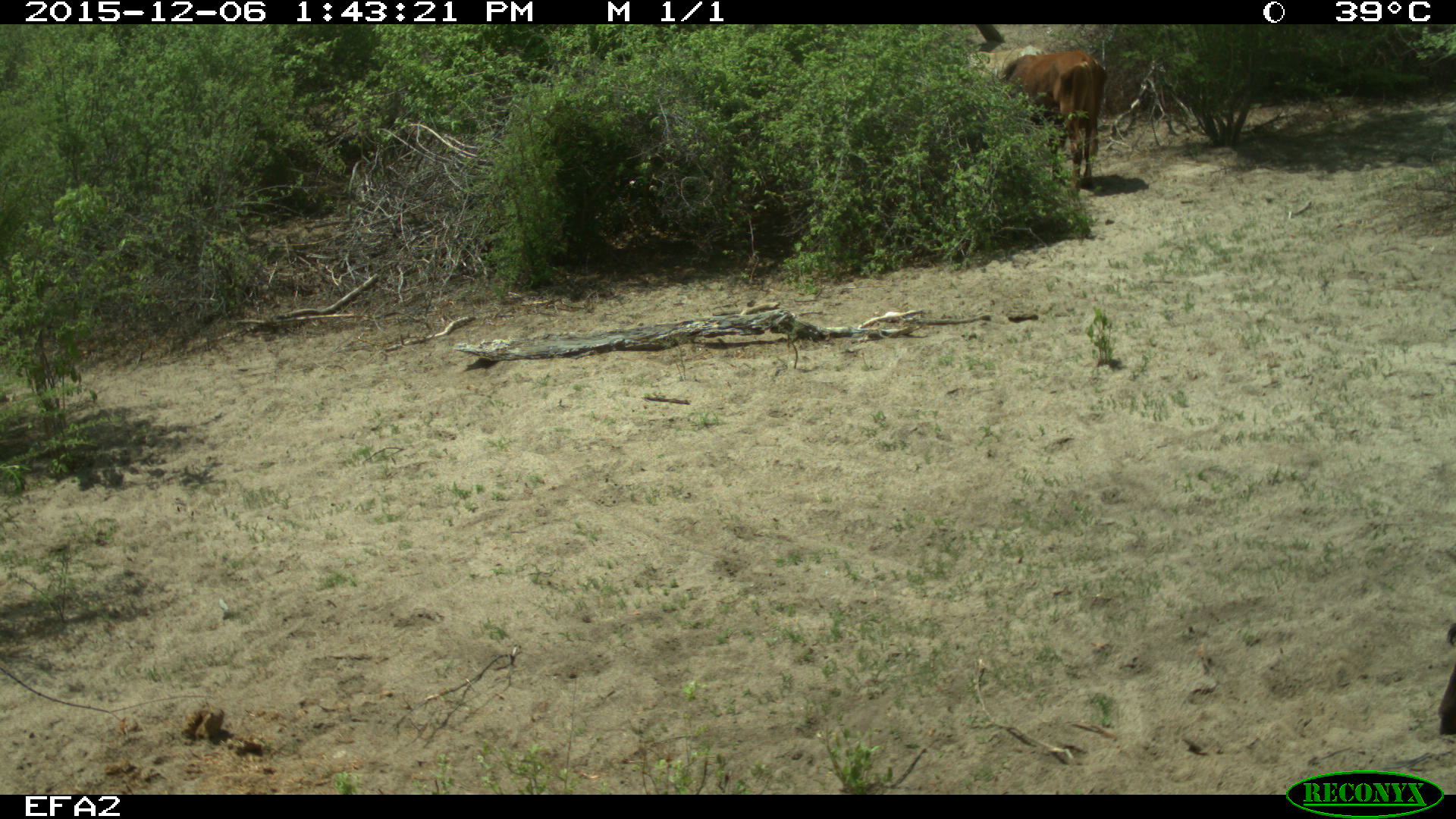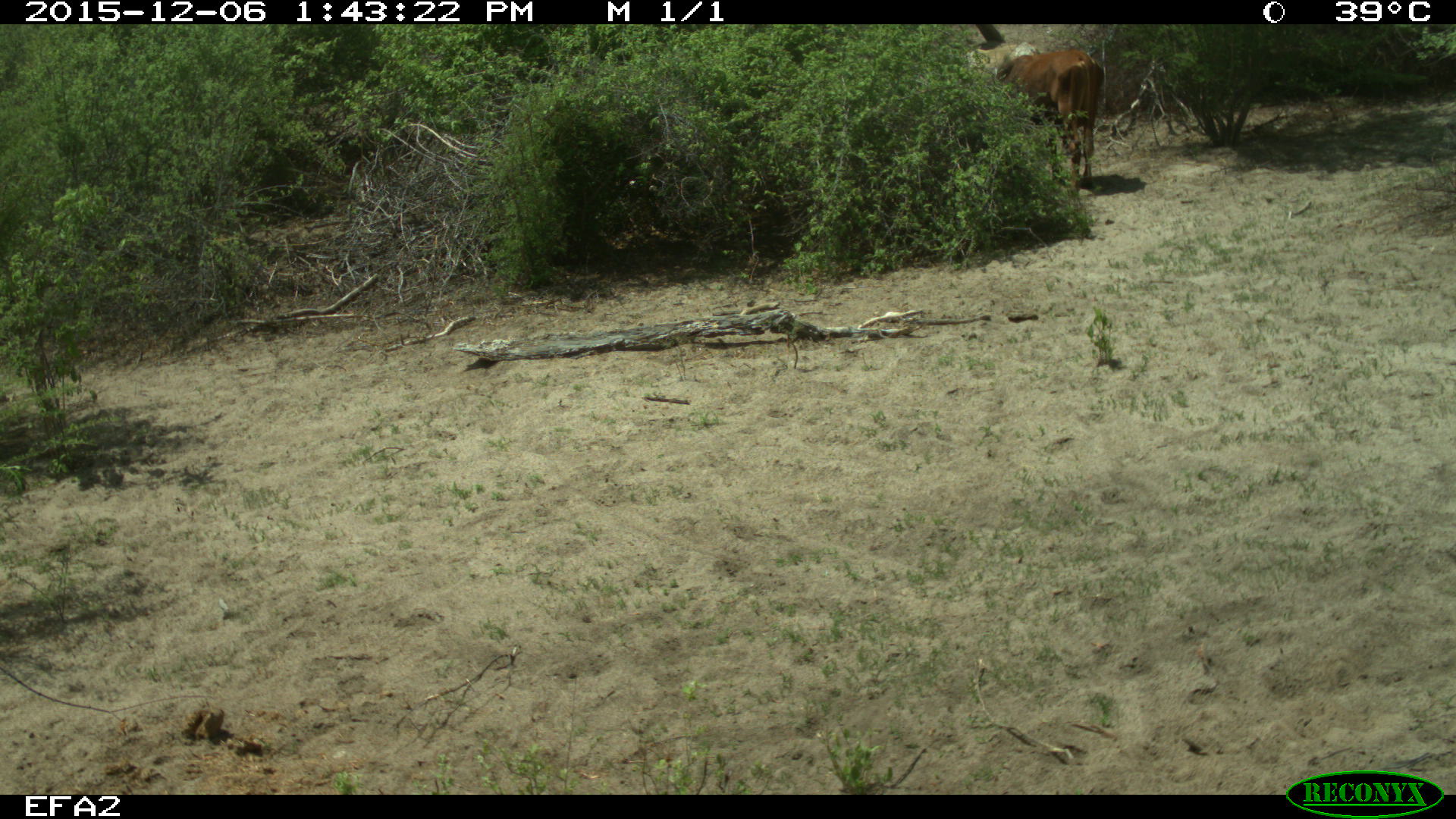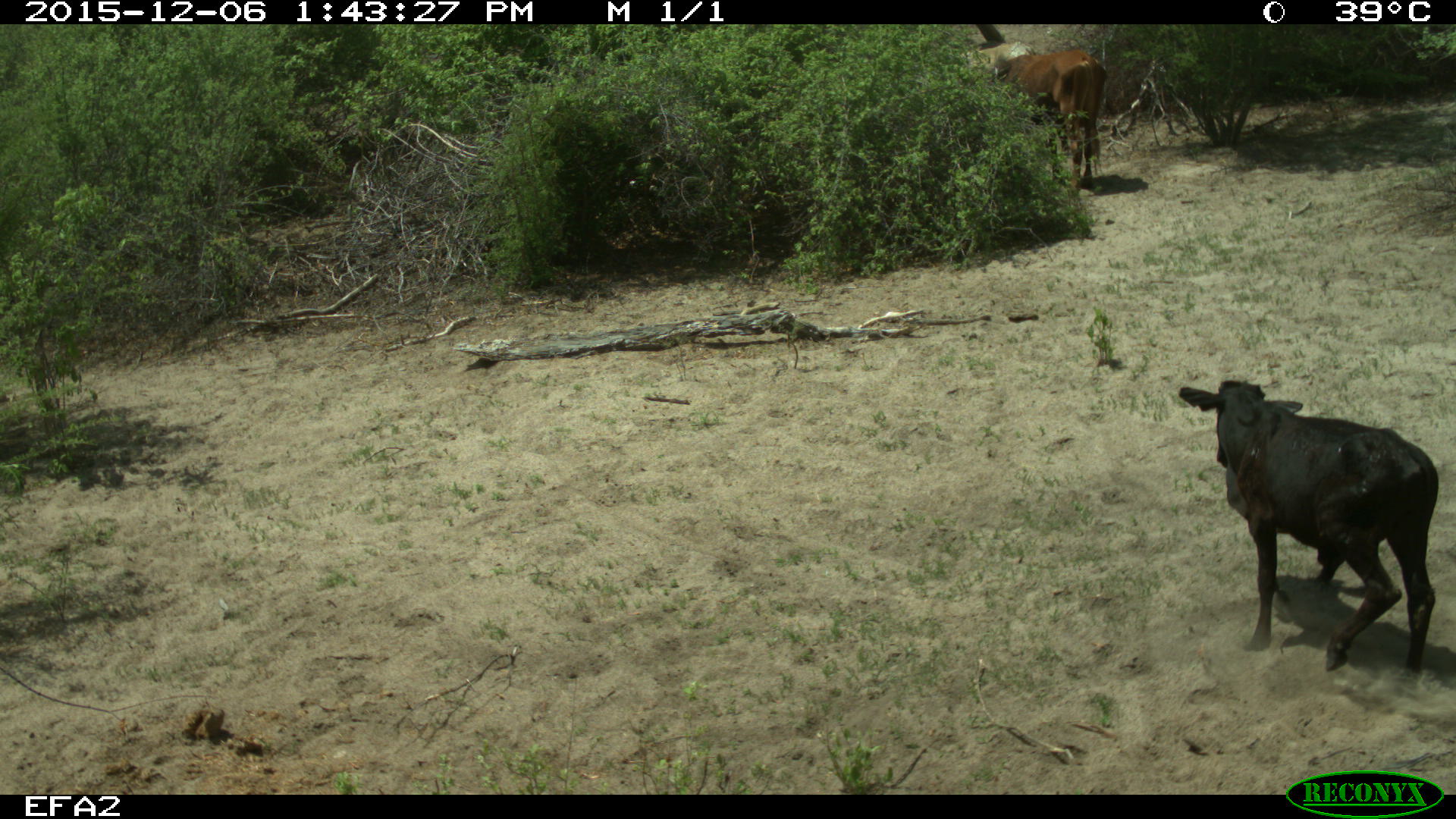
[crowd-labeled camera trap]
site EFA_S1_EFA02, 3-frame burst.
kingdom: Animalia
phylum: Chordata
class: Mammalia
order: Artiodactyla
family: Bovidae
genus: Bos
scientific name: Bos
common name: cattle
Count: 3.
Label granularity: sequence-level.